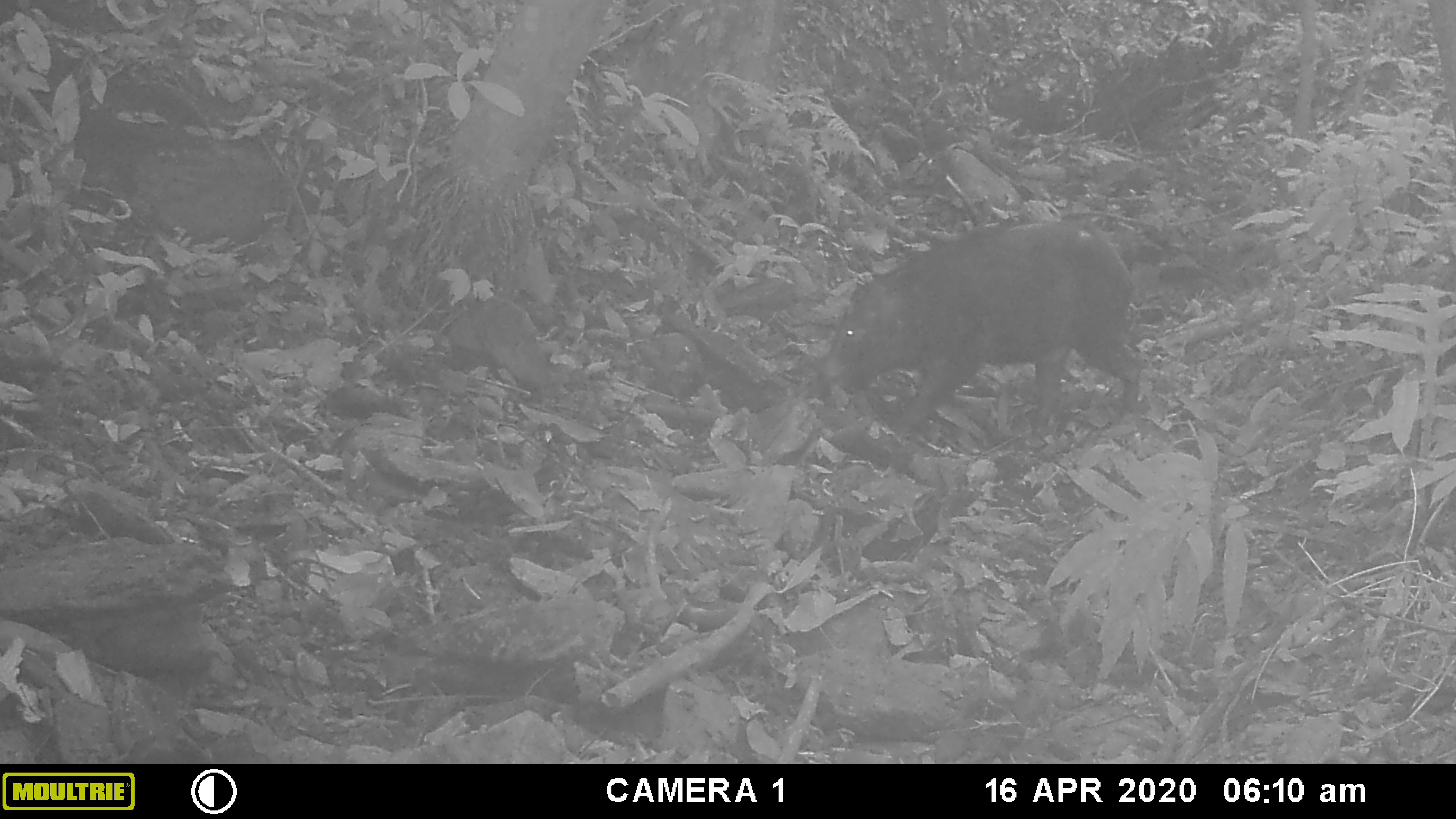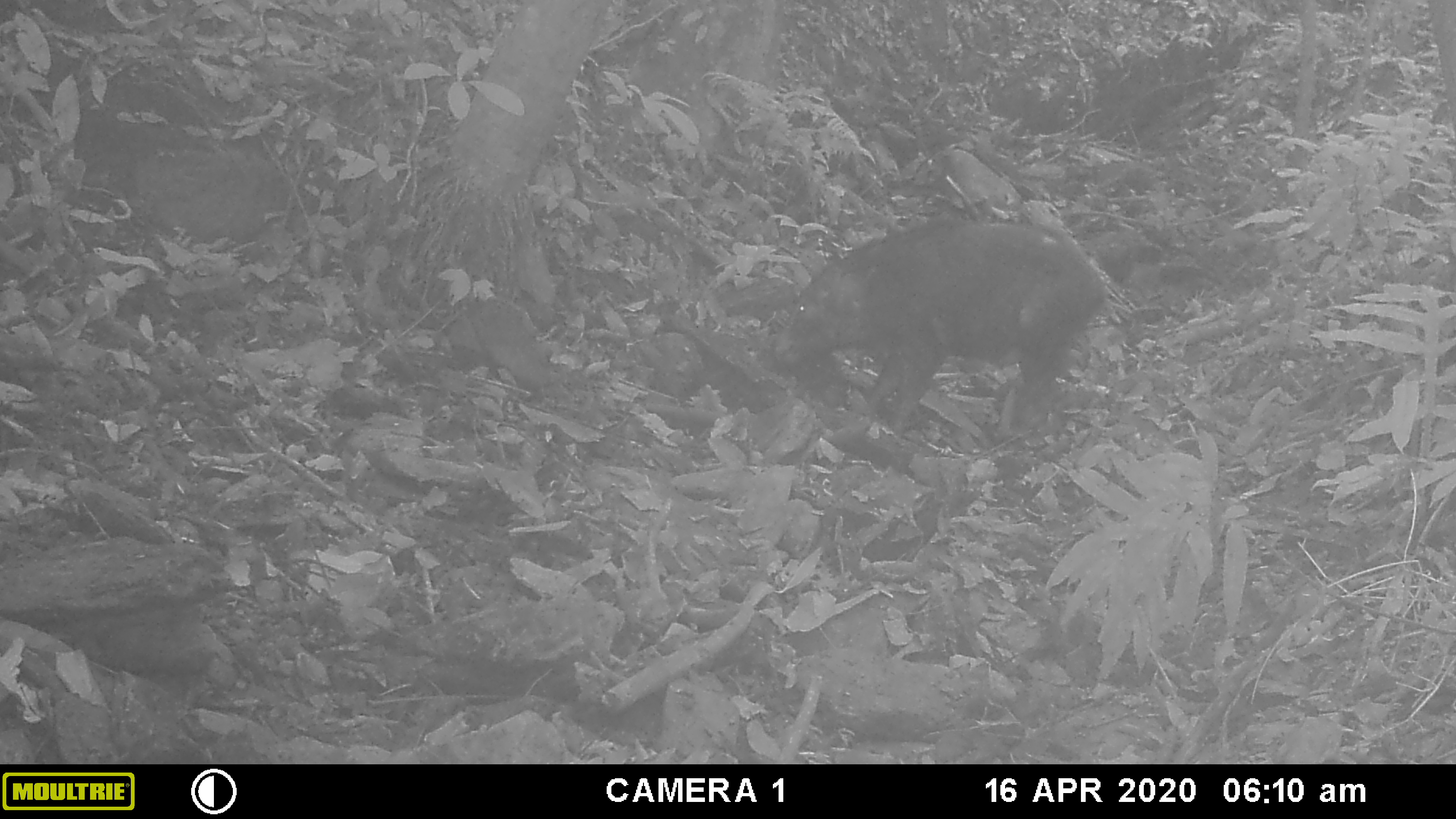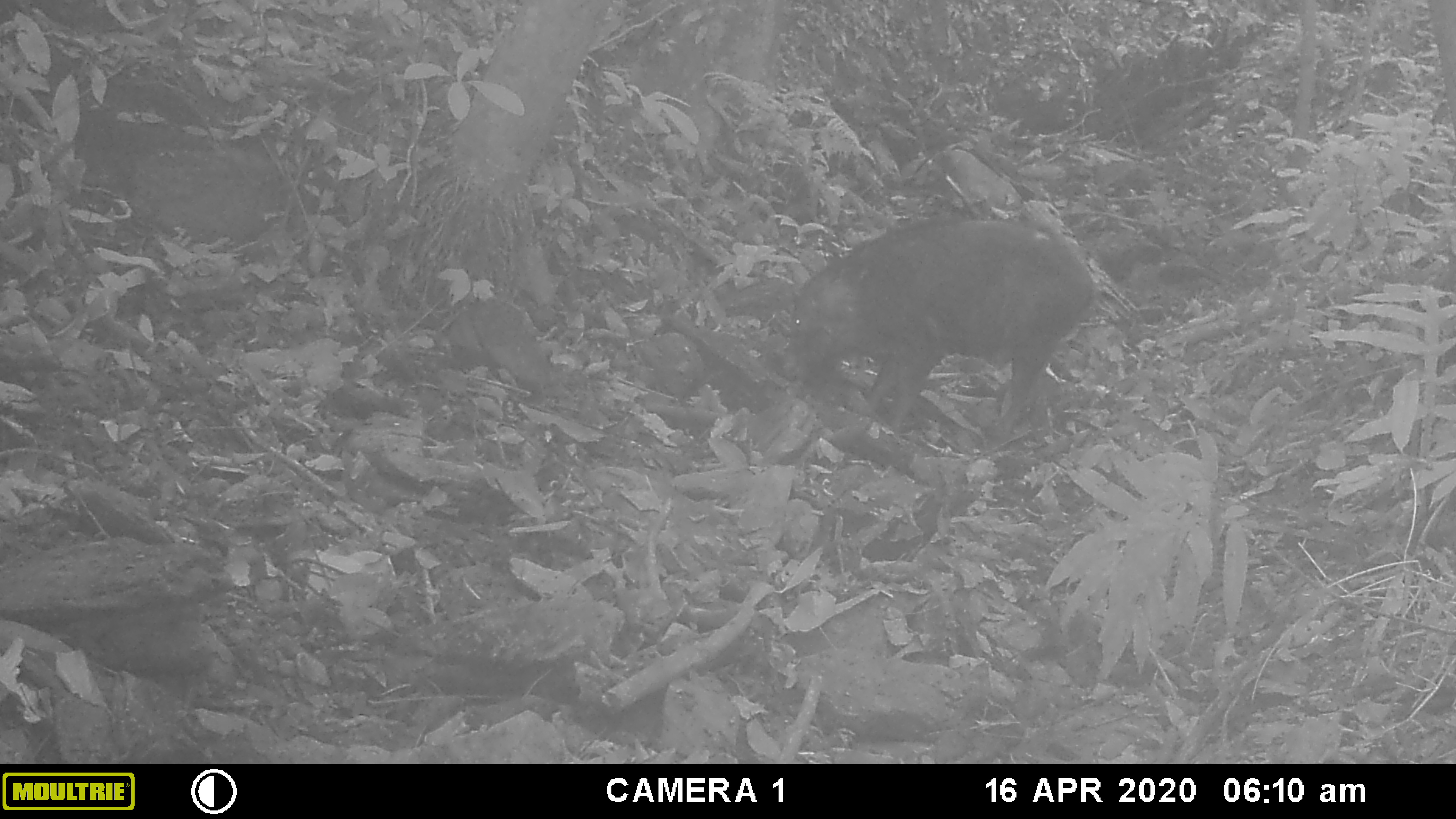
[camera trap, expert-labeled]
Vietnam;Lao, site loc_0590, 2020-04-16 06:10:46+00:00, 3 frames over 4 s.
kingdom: Animalia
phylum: Chordata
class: Mammalia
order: Artiodactyla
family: Suidae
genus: Sus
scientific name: Sus scrofa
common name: eurasian wild pig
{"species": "eurasian wild pig (Sus scrofa)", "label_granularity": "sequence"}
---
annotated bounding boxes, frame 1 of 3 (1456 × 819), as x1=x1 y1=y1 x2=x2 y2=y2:
eurasian wild pig: x1=819 y1=214 x2=1145 y2=443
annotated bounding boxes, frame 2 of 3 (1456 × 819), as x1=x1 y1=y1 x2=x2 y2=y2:
eurasian wild pig: x1=771 y1=213 x2=1108 y2=438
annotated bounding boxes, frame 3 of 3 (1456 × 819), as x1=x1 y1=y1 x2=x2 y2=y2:
eurasian wild pig: x1=788 y1=210 x2=1094 y2=421